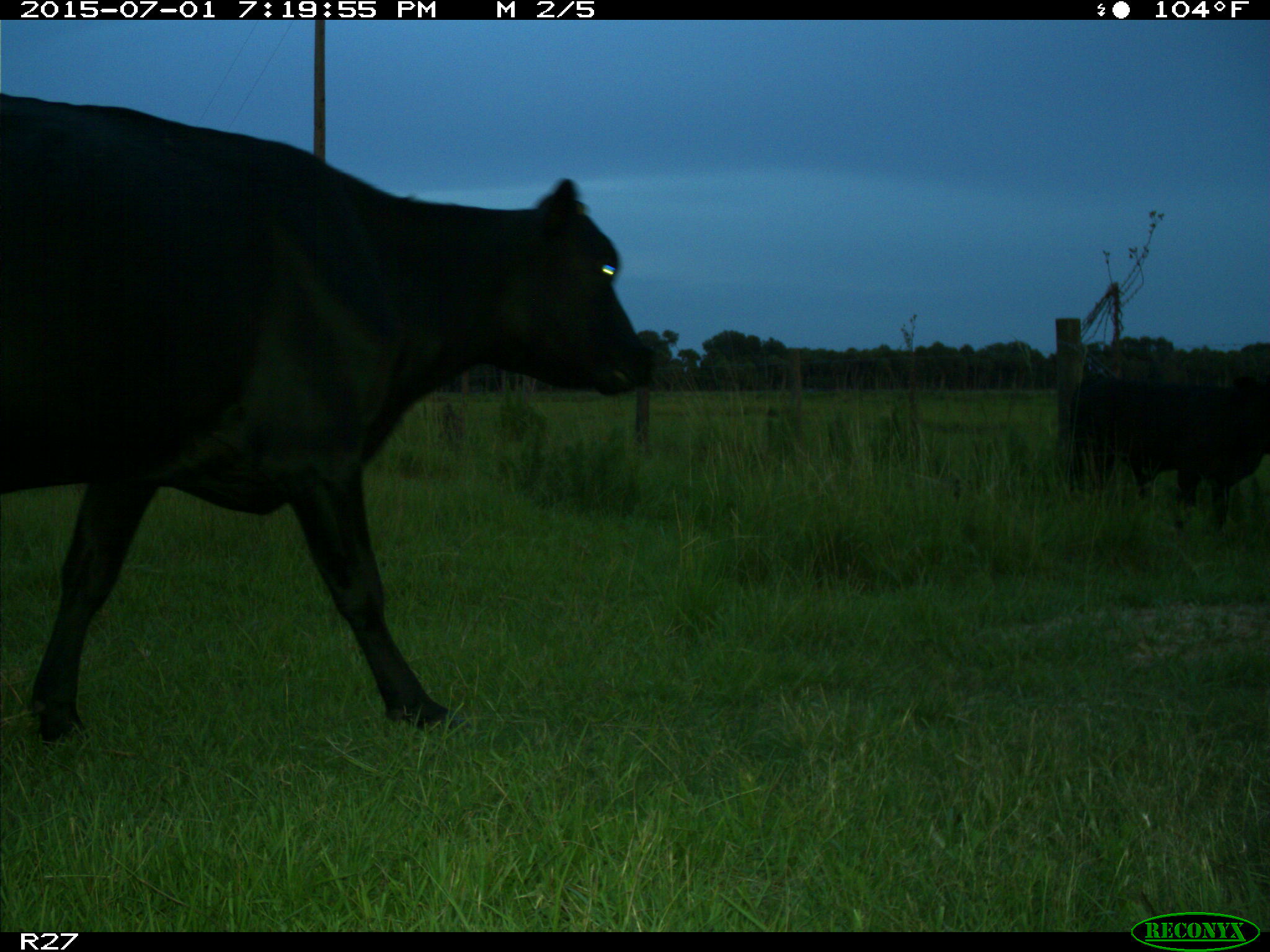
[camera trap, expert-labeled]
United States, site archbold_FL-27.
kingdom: Animalia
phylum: Chordata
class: Mammalia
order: Artiodactyla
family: Bovidae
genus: Bos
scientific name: Bos taurus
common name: domestic cow